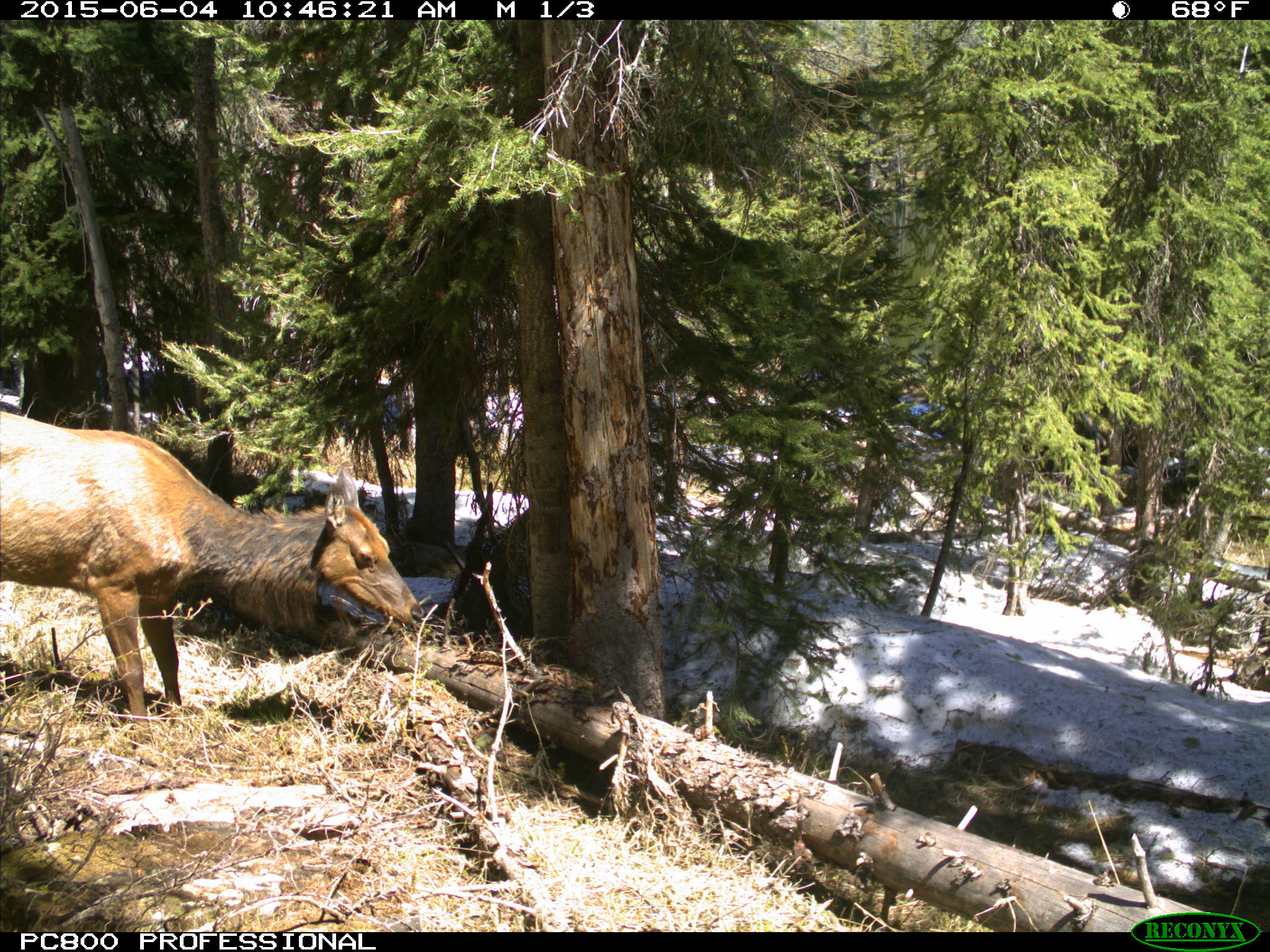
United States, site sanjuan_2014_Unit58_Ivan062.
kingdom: Animalia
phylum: Chordata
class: Mammalia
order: Artiodactyla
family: Cervidae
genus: Cervus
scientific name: Cervus elaphus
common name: red deer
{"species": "Cervus elaphus (red deer)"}